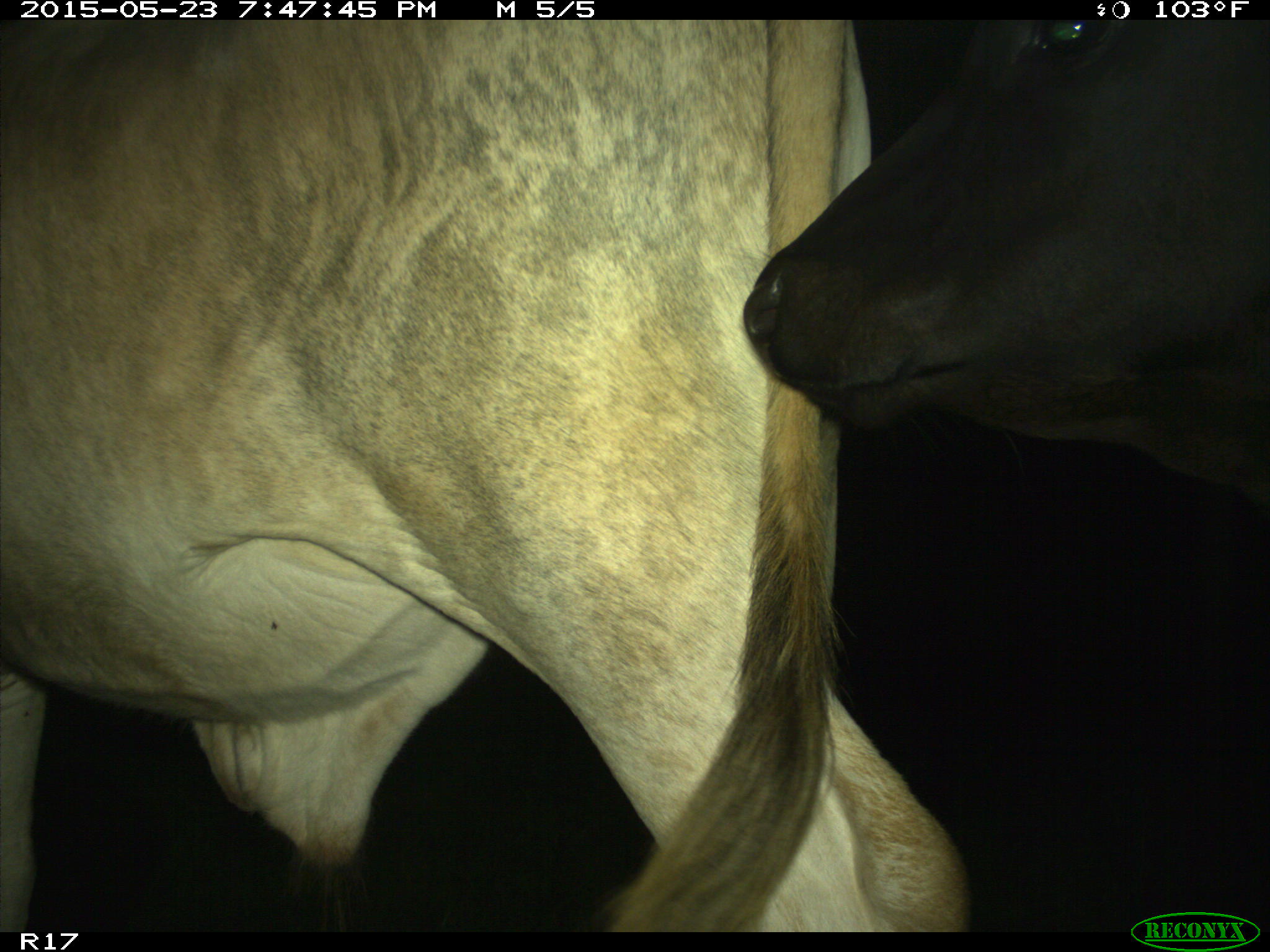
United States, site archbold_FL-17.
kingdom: Animalia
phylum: Chordata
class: Mammalia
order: Artiodactyla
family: Bovidae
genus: Bos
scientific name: Bos taurus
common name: domestic cow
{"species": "Bos taurus (domestic cow)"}